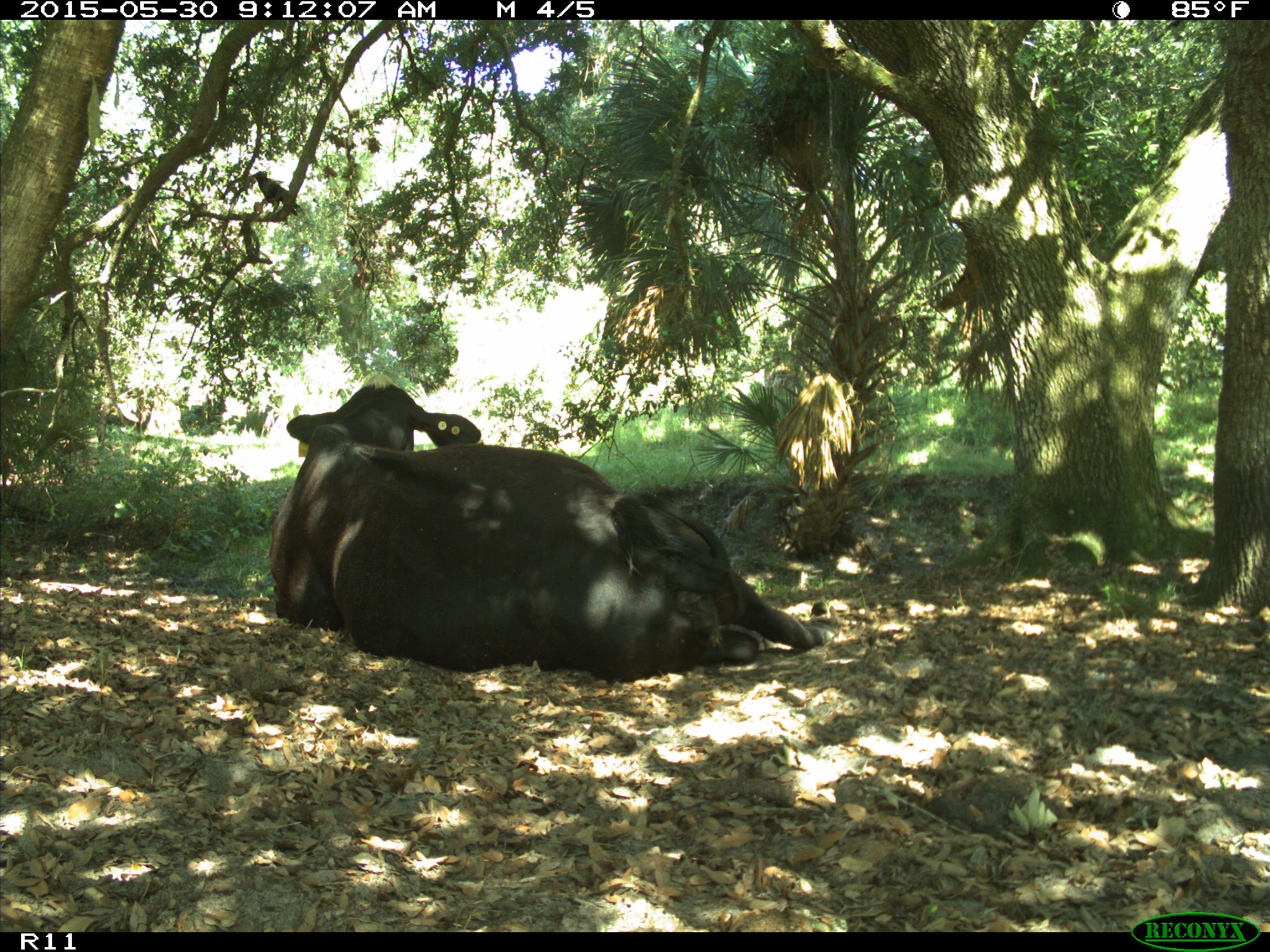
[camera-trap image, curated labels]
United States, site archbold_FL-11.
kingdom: Animalia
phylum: Chordata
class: Mammalia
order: Artiodactyla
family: Bovidae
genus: Bos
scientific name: Bos taurus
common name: domestic cow